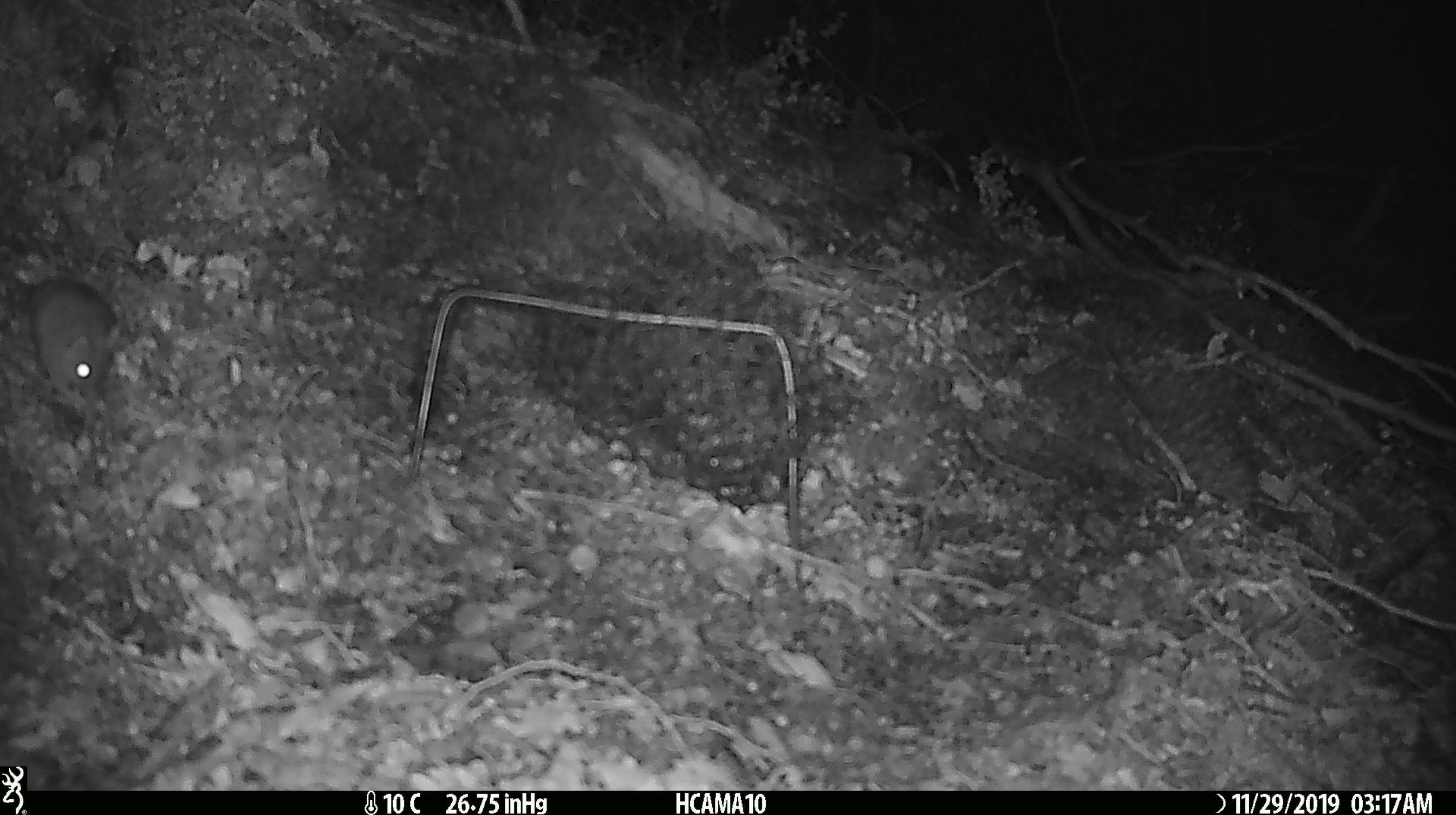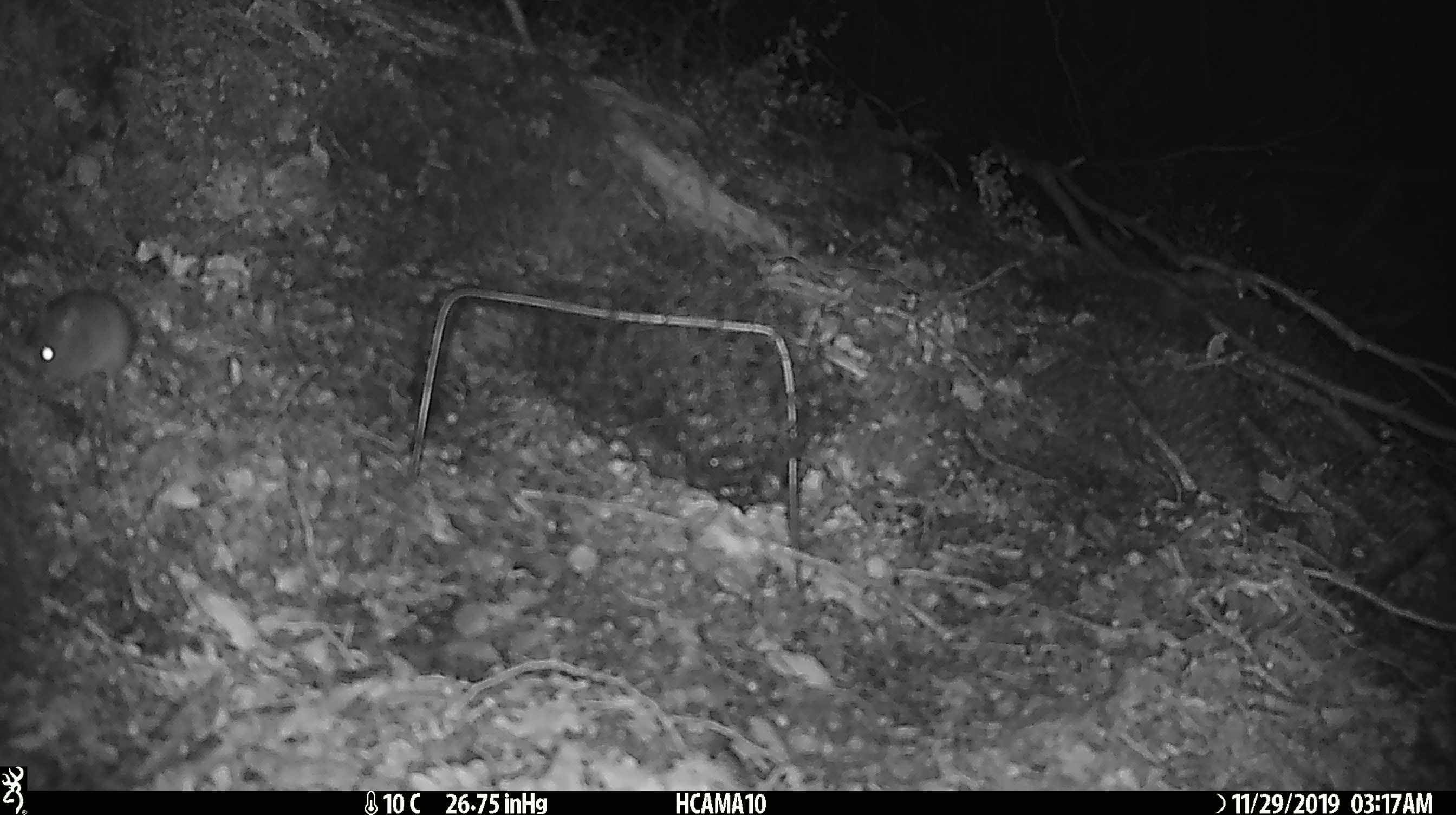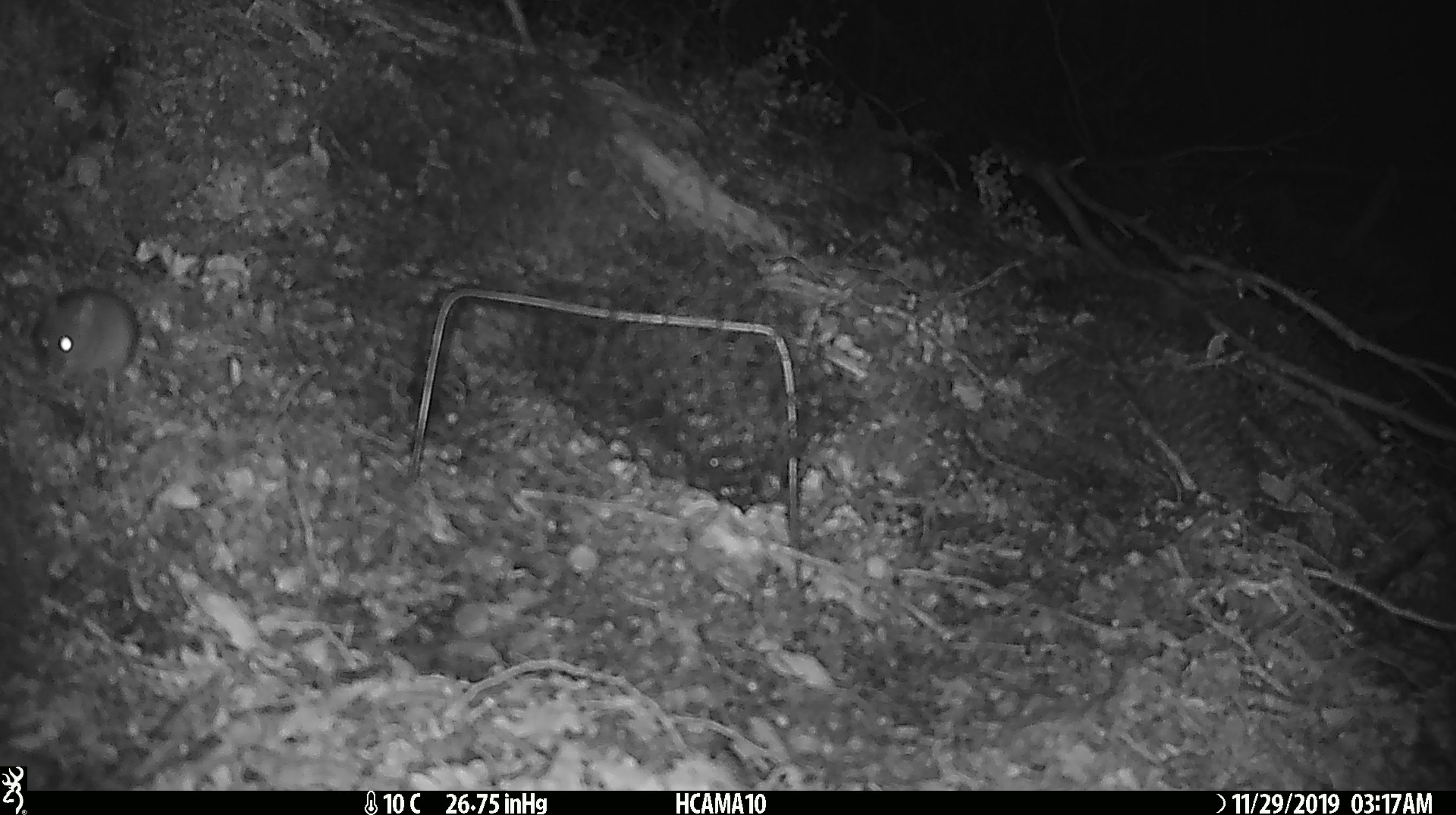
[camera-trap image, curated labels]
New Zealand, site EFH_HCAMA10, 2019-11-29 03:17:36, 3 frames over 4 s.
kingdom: Animalia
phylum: Chordata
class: Mammalia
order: Rodentia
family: Muridae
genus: Mus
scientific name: Mus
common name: mouse